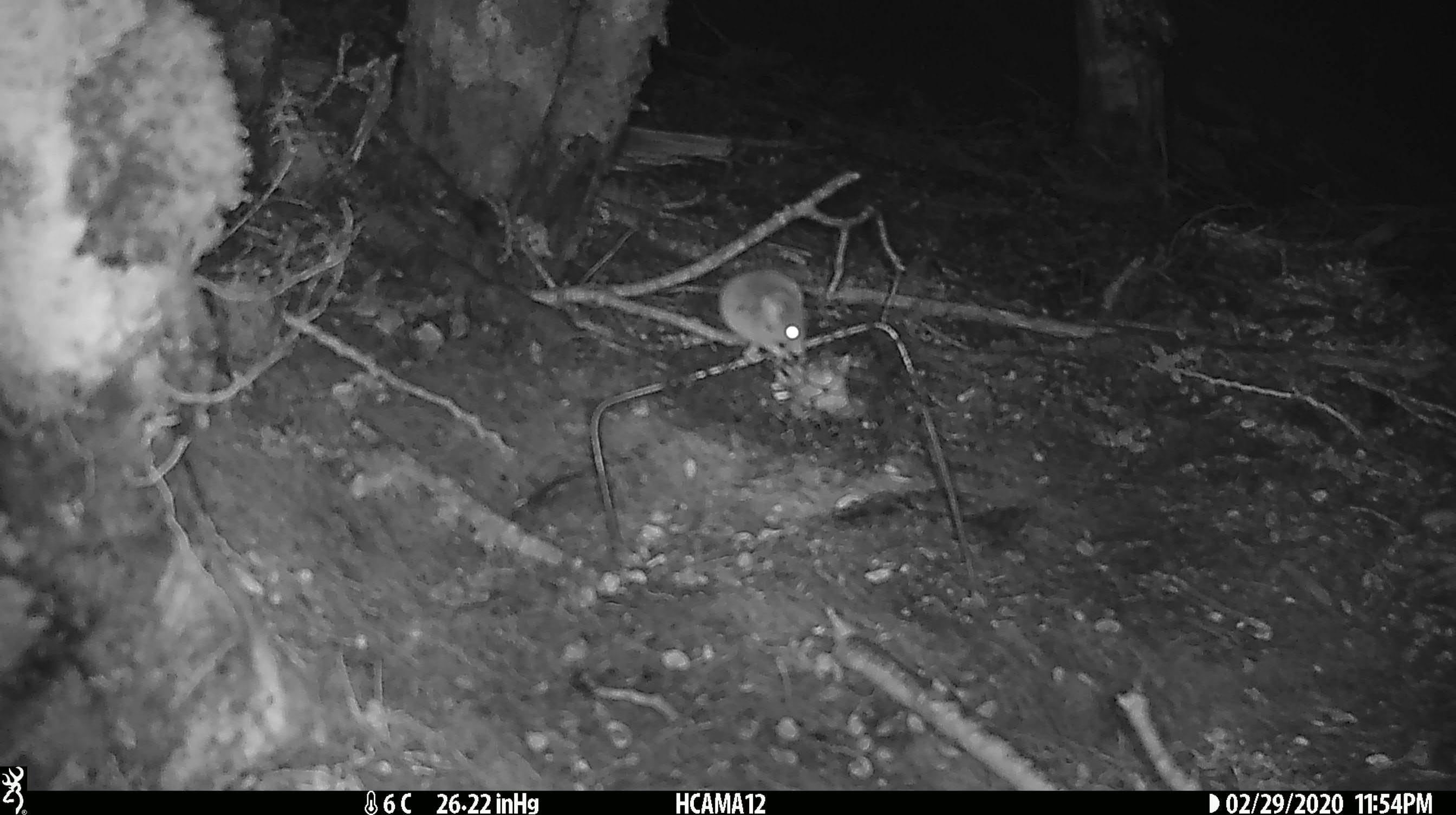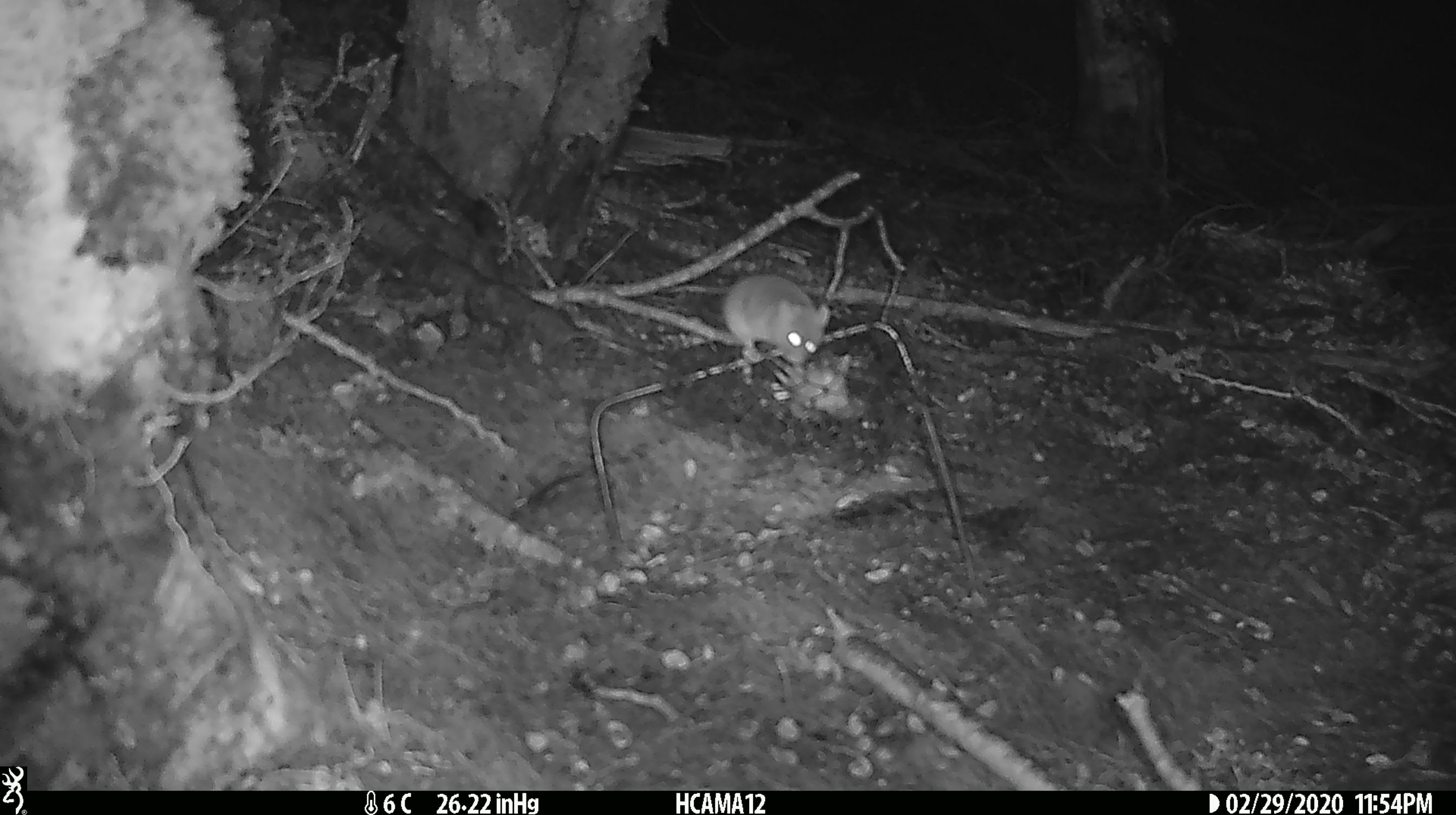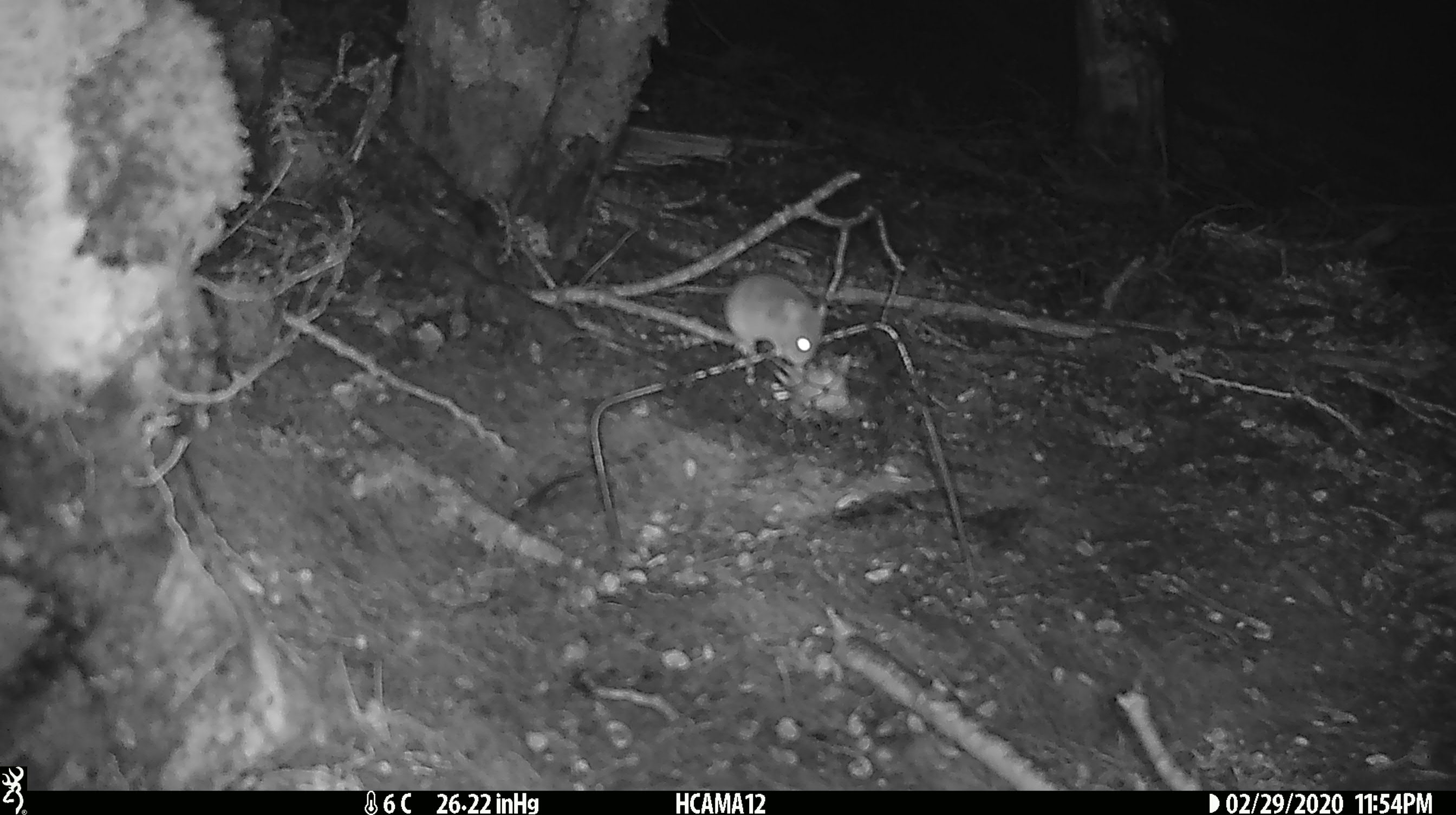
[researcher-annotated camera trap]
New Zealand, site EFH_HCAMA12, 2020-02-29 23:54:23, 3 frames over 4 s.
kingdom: Animalia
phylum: Chordata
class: Mammalia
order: Rodentia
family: Muridae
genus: Mus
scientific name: Mus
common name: mouse